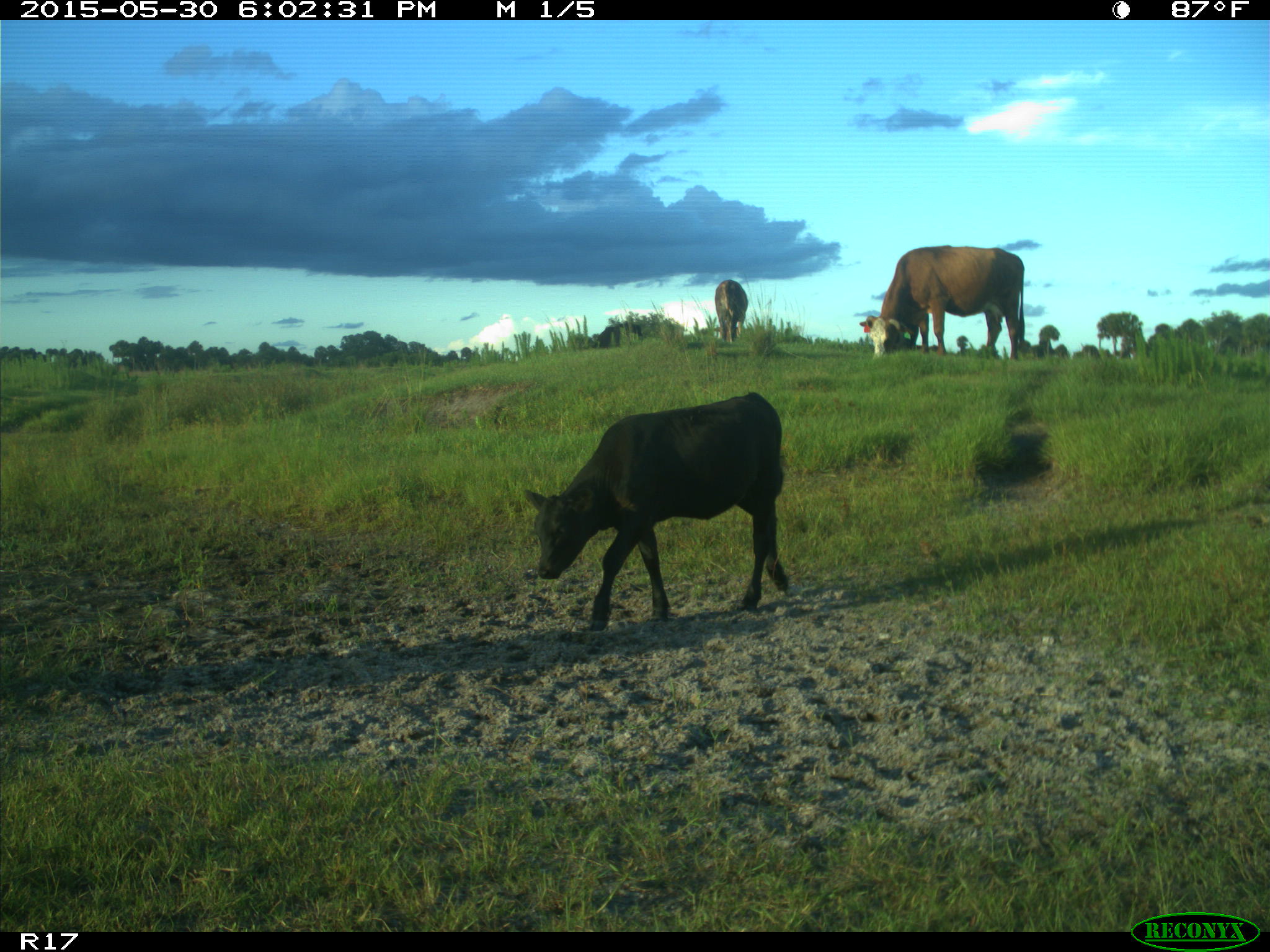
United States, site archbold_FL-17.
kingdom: Animalia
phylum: Chordata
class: Mammalia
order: Artiodactyla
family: Bovidae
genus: Bos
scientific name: Bos taurus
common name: domestic cow